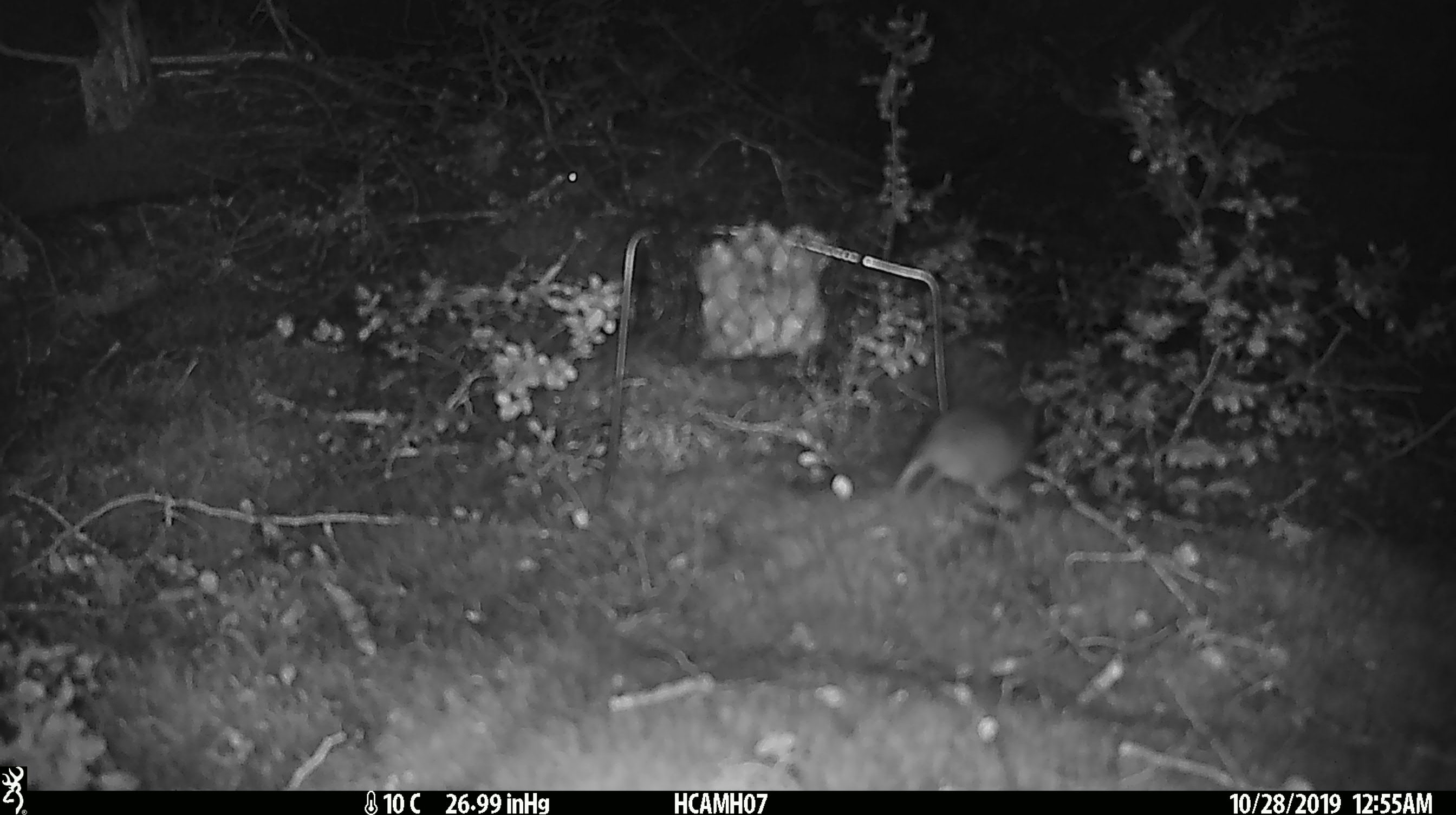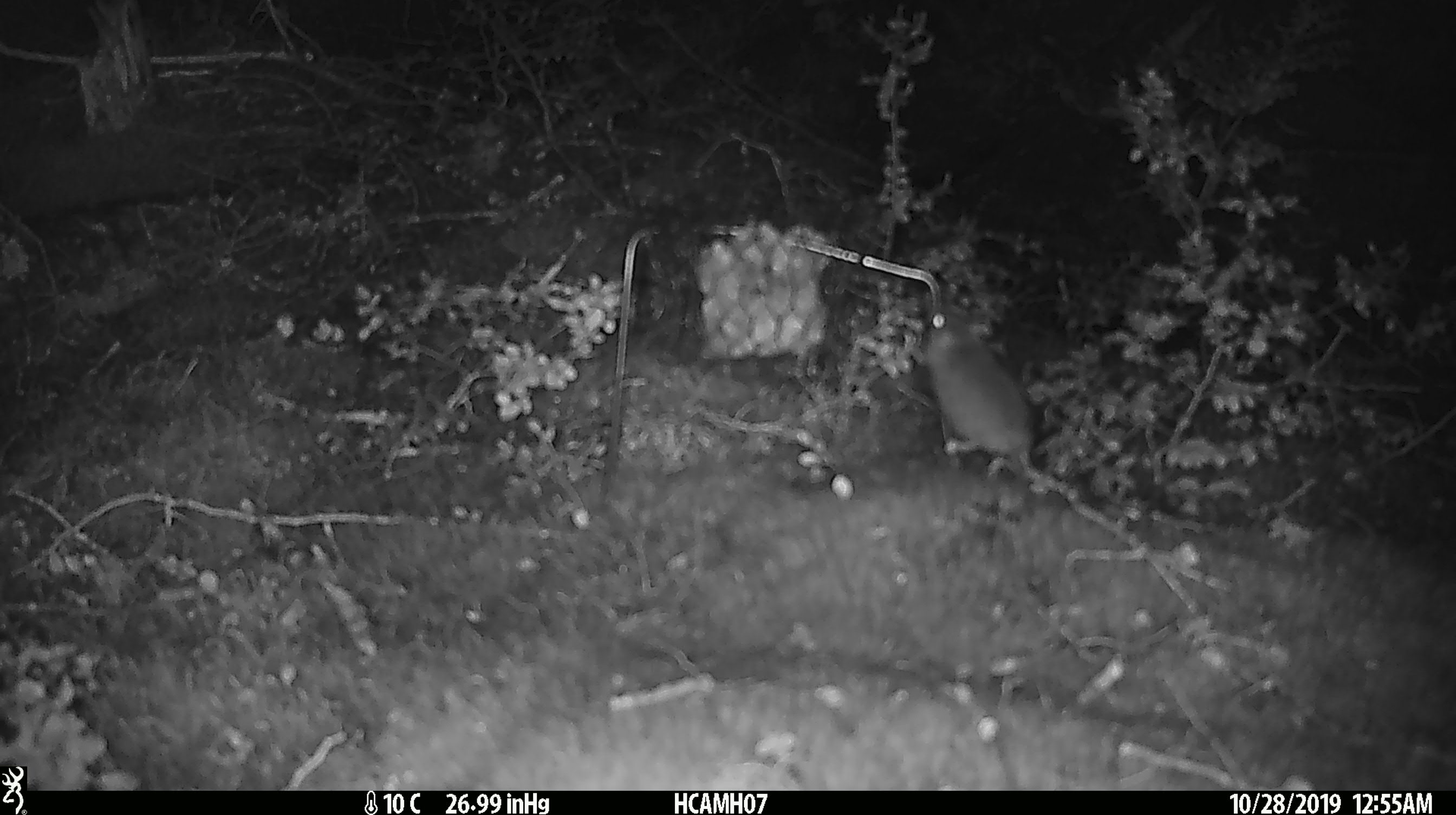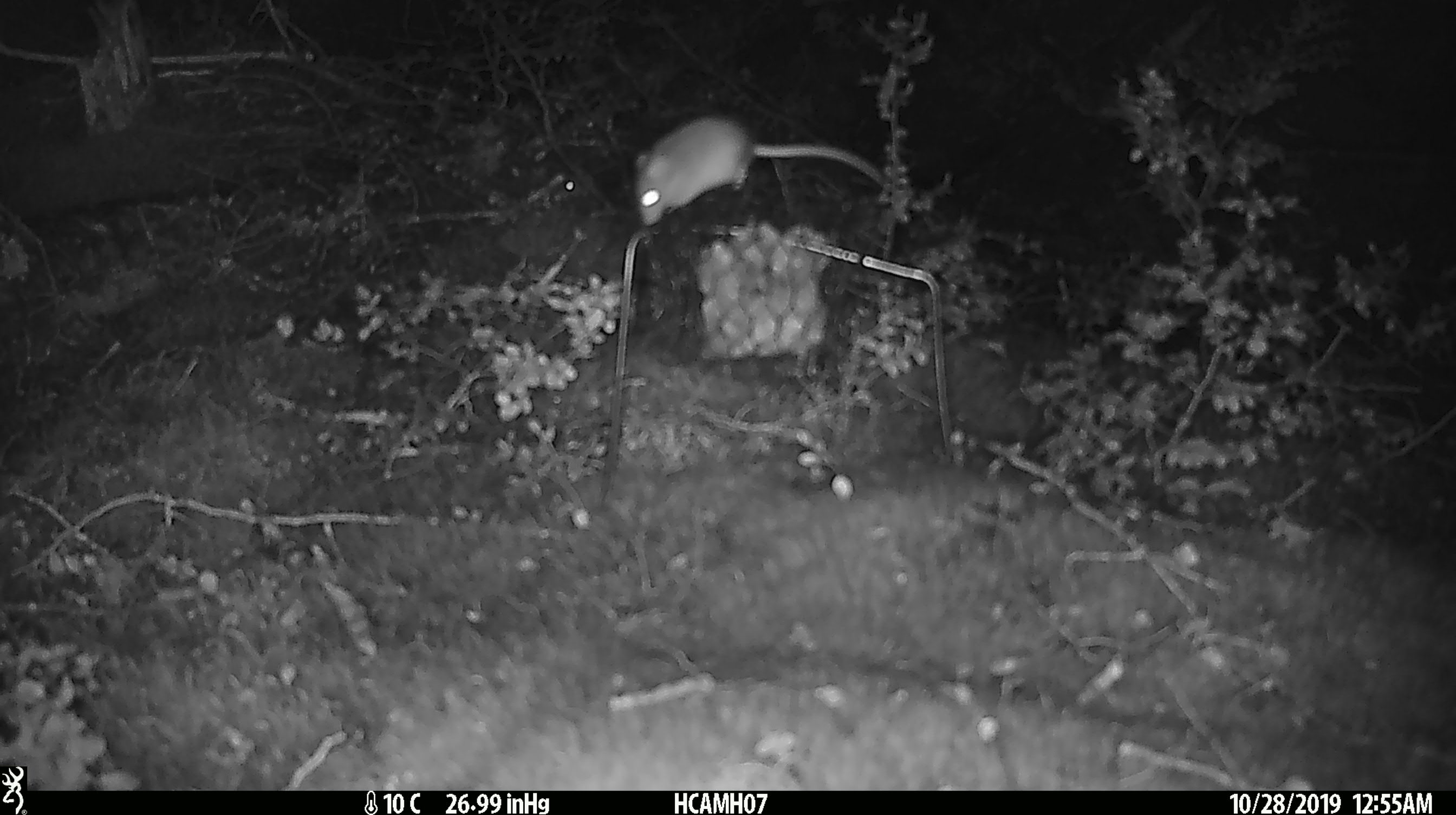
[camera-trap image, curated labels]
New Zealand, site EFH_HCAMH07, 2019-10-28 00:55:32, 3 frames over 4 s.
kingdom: Animalia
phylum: Chordata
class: Mammalia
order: Rodentia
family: Muridae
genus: Mus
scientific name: Mus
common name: mouse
Mouse (Mus).